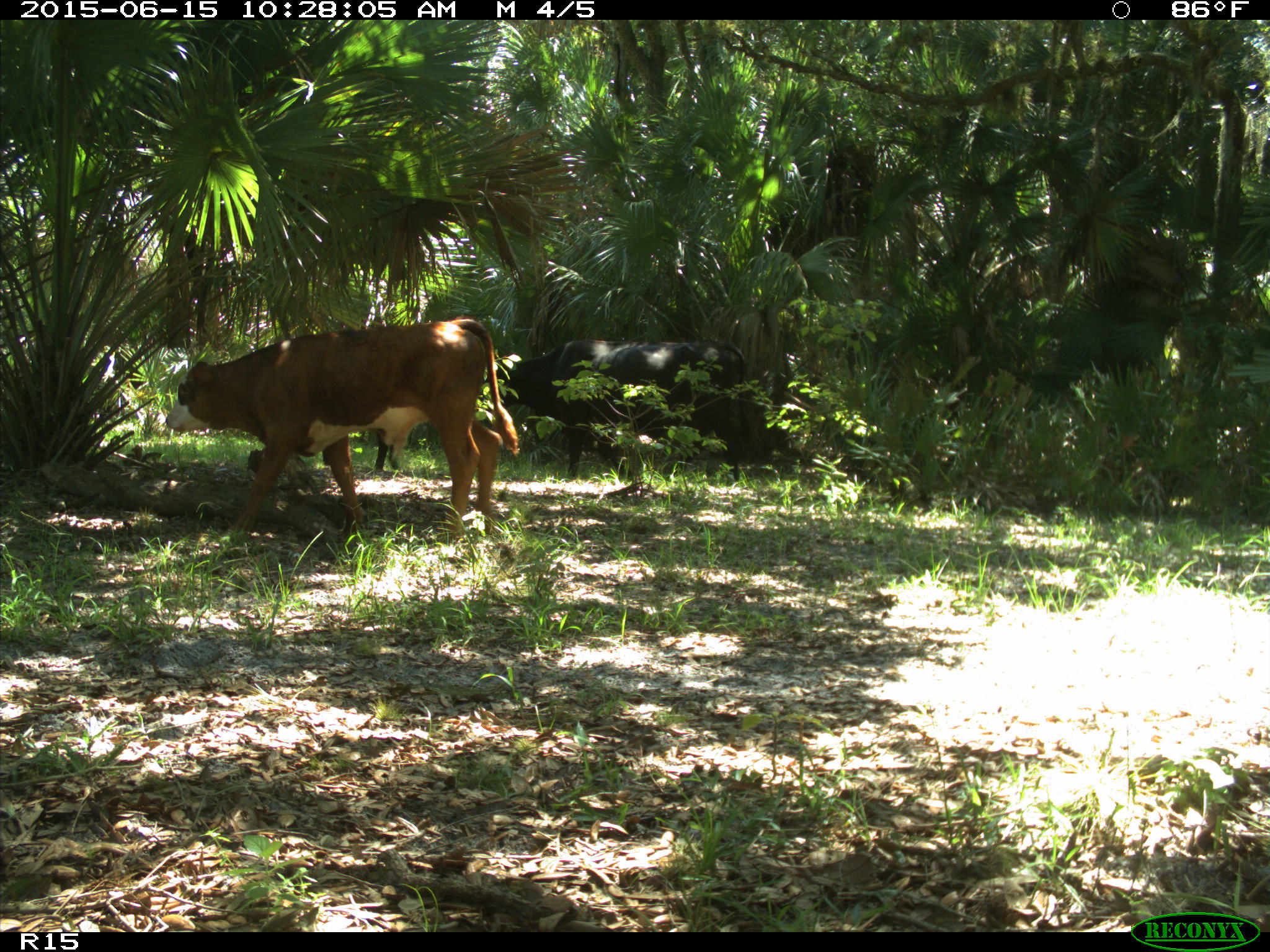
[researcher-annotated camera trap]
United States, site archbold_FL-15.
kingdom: Animalia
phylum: Chordata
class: Mammalia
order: Artiodactyla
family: Bovidae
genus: Bos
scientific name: Bos taurus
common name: domestic cow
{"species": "Bos taurus (domestic cow)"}